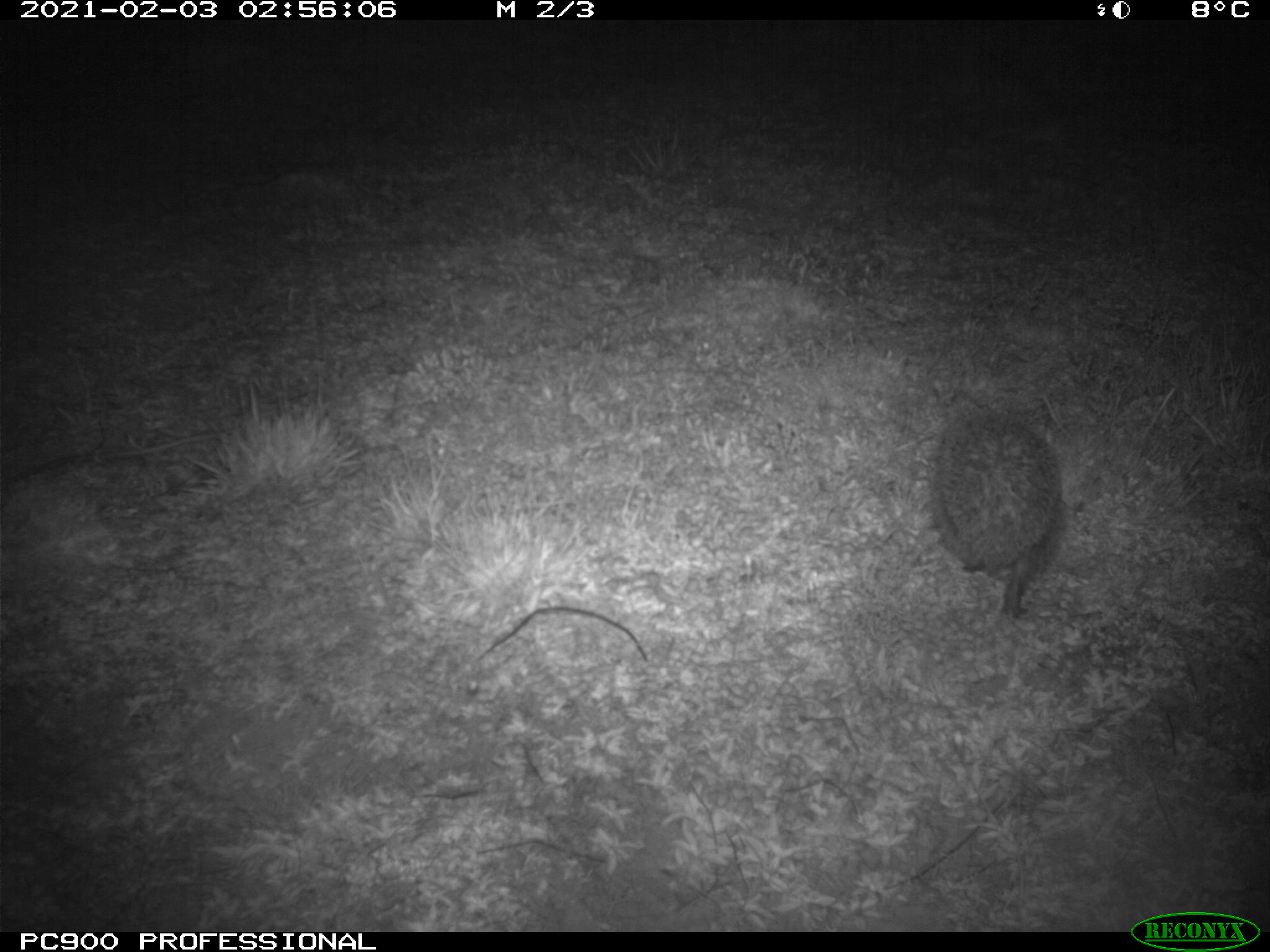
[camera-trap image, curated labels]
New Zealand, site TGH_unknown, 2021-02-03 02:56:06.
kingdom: Animalia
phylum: Chordata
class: Mammalia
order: Eulipotyphla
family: Erinaceidae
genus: Erinaceus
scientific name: Erinaceus europaeus europaeus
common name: european hedgehog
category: hedgehog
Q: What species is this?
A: Hedgehog (european hedgehog) (Erinaceus europaeus europaeus).